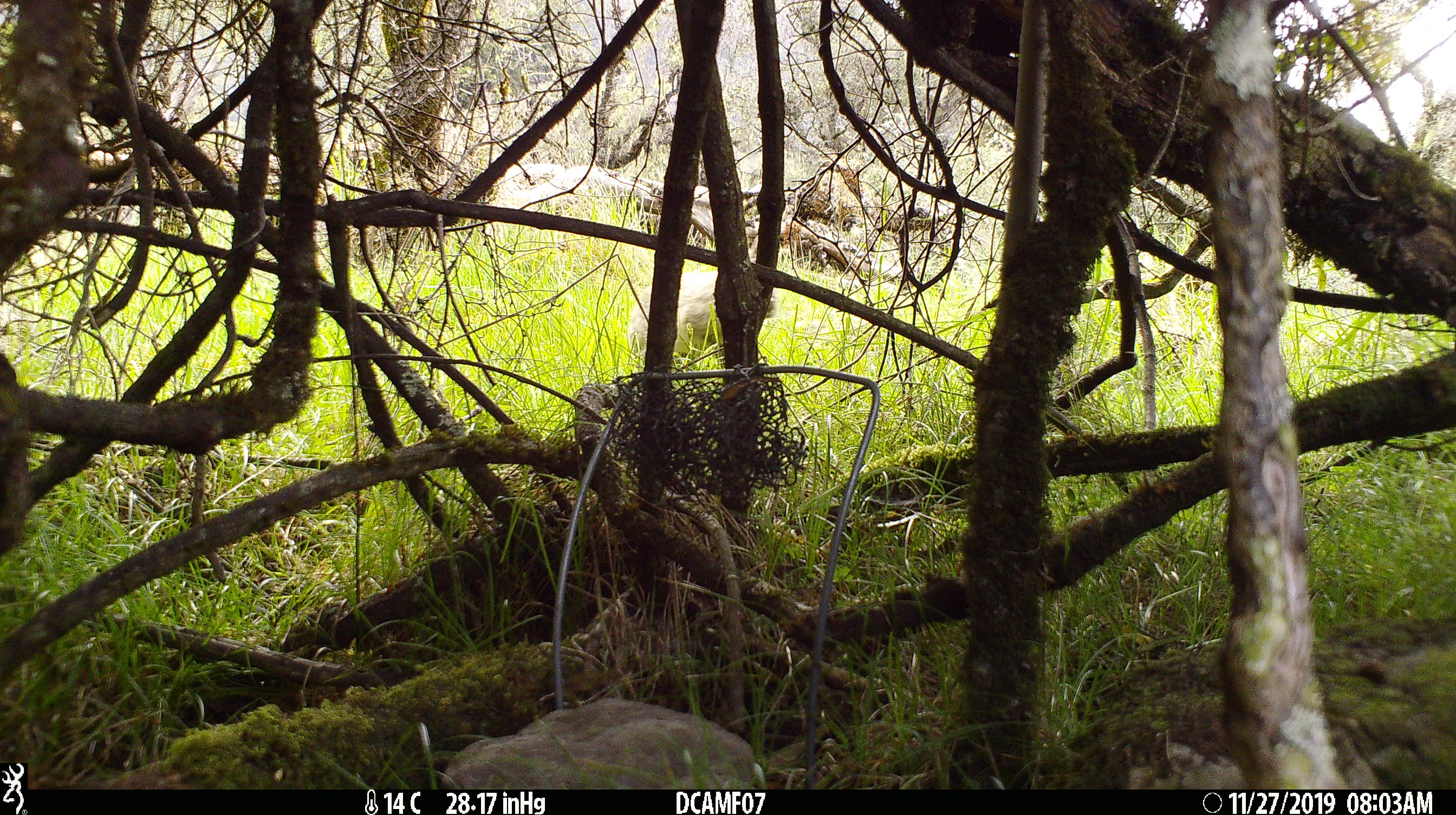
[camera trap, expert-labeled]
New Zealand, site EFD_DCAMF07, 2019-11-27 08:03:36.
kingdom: Animalia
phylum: Chordata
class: Mammalia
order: Lagomorpha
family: Leporidae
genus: Oryctolagus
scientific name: Oryctolagus cuniculus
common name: european rabbit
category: rabbit